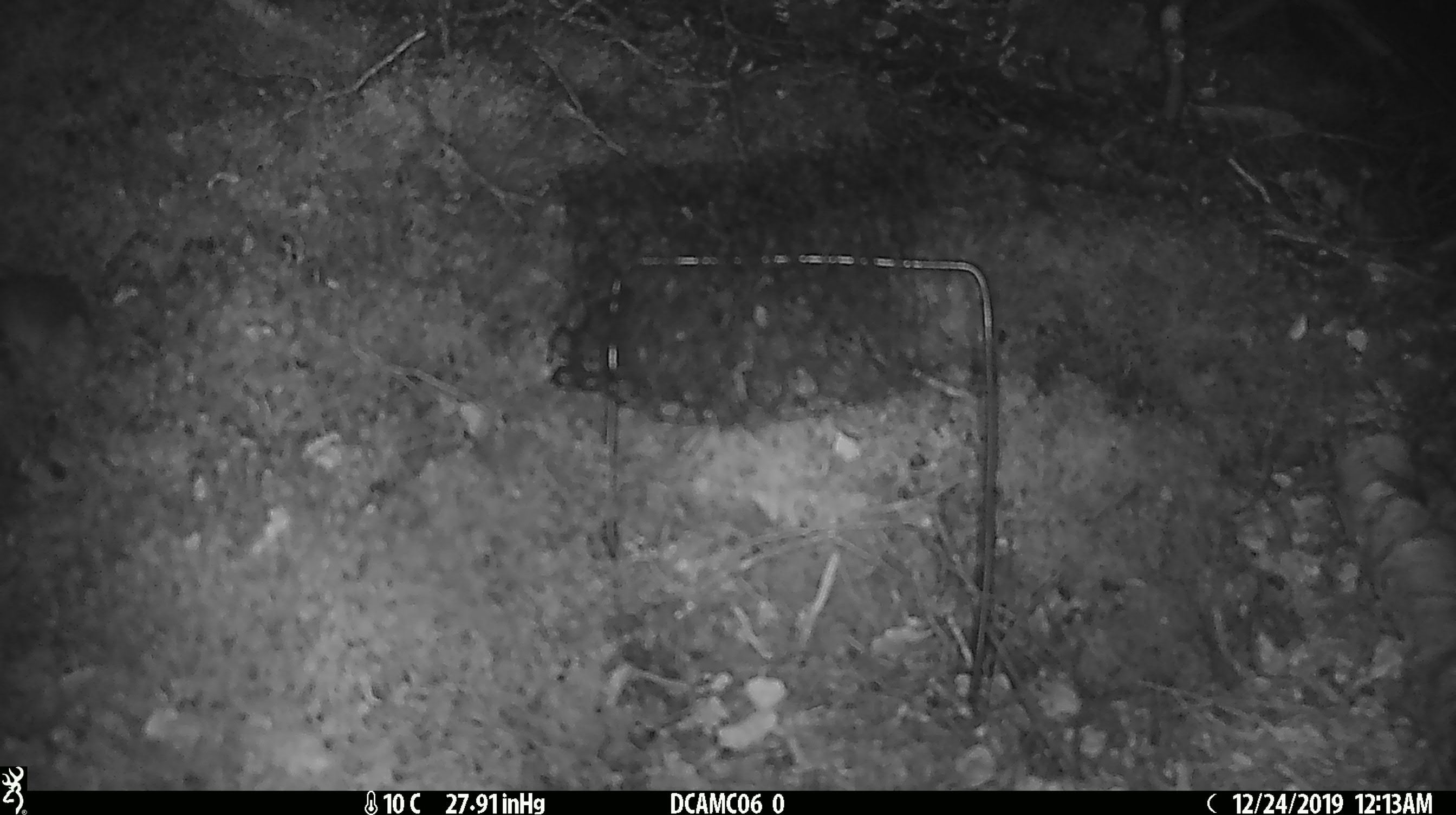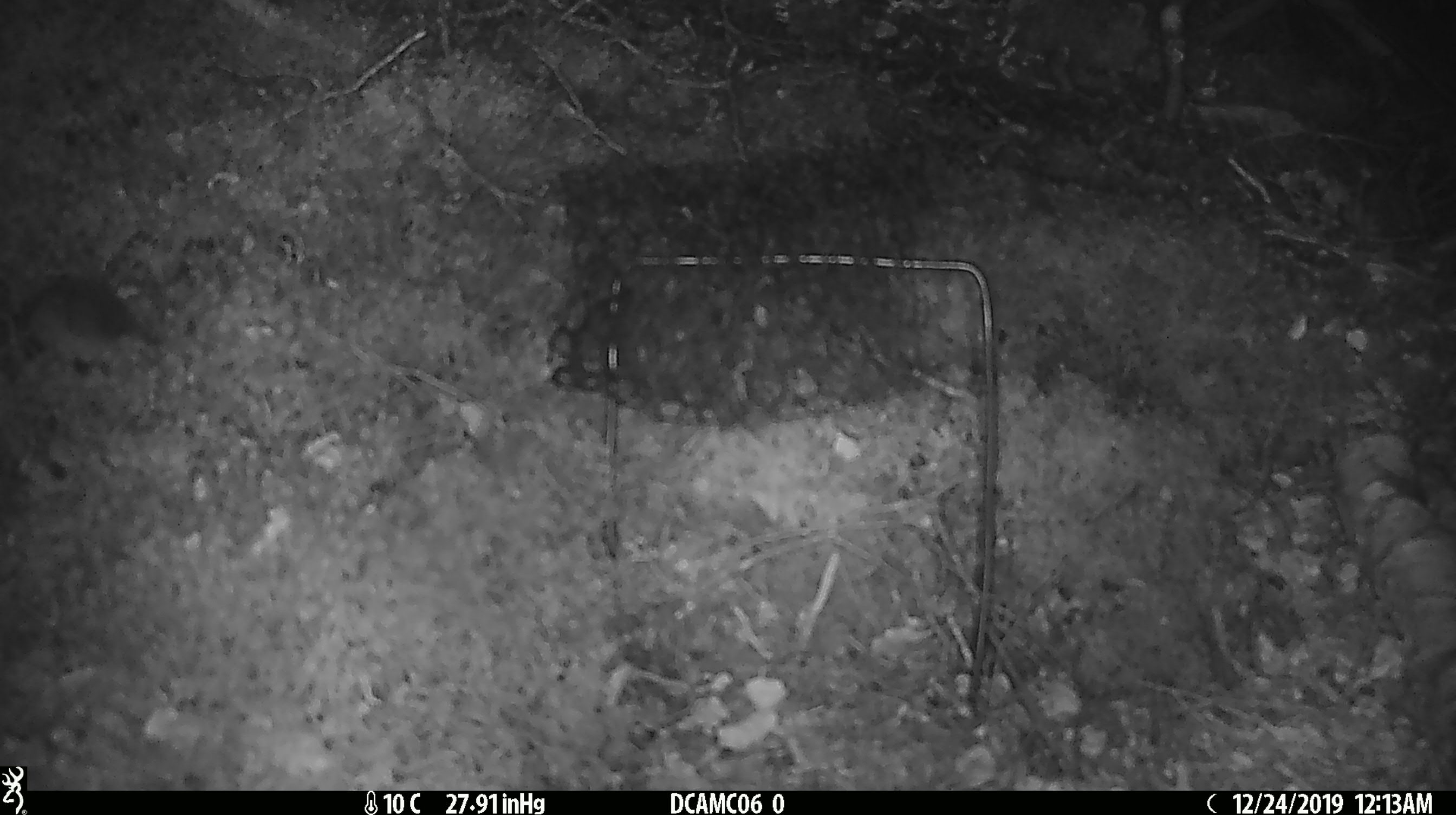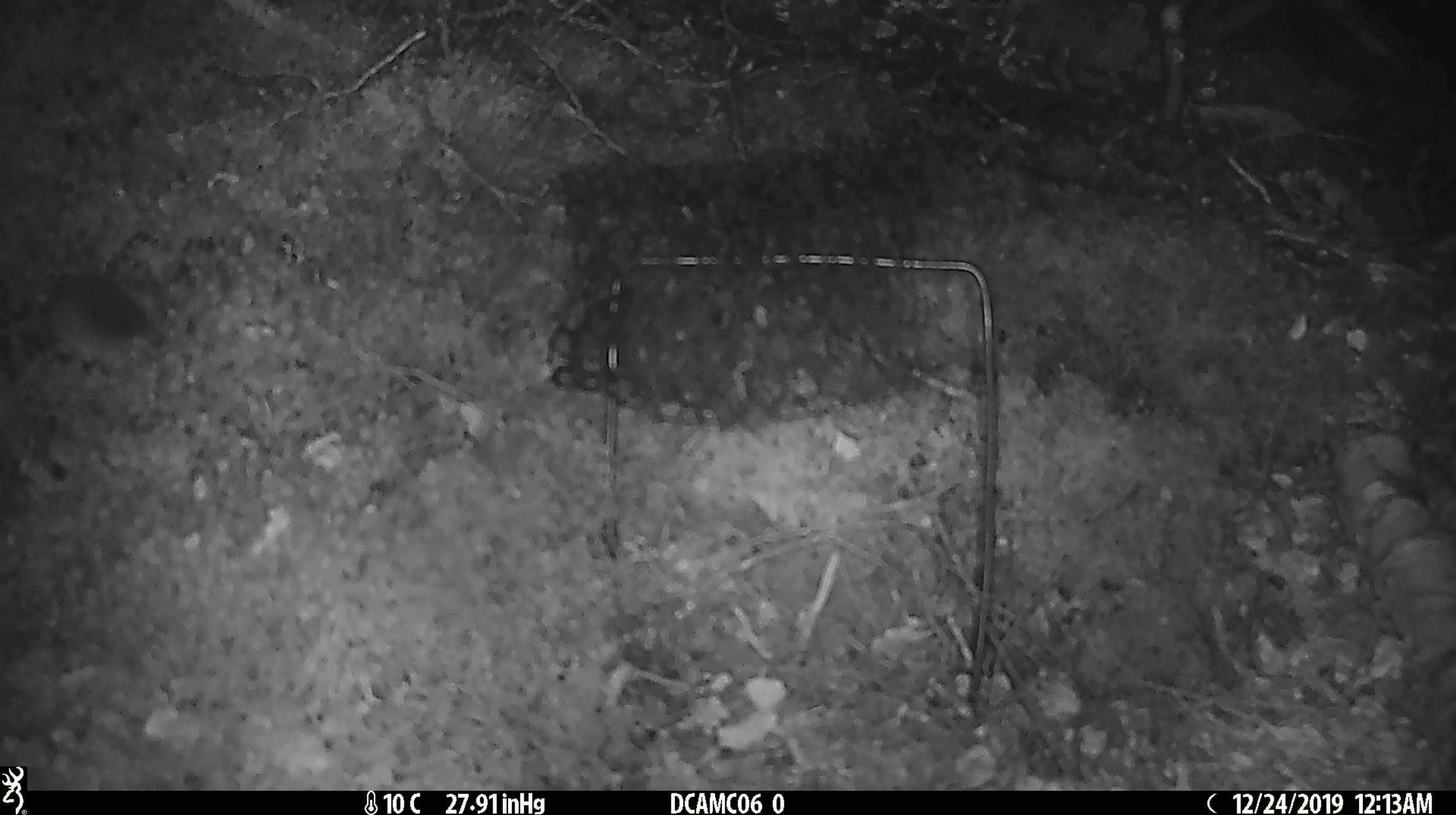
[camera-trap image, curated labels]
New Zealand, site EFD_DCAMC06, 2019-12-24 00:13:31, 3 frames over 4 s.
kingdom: Animalia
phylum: Chordata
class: Mammalia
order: Rodentia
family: Muridae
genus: Mus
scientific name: Mus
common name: mouse